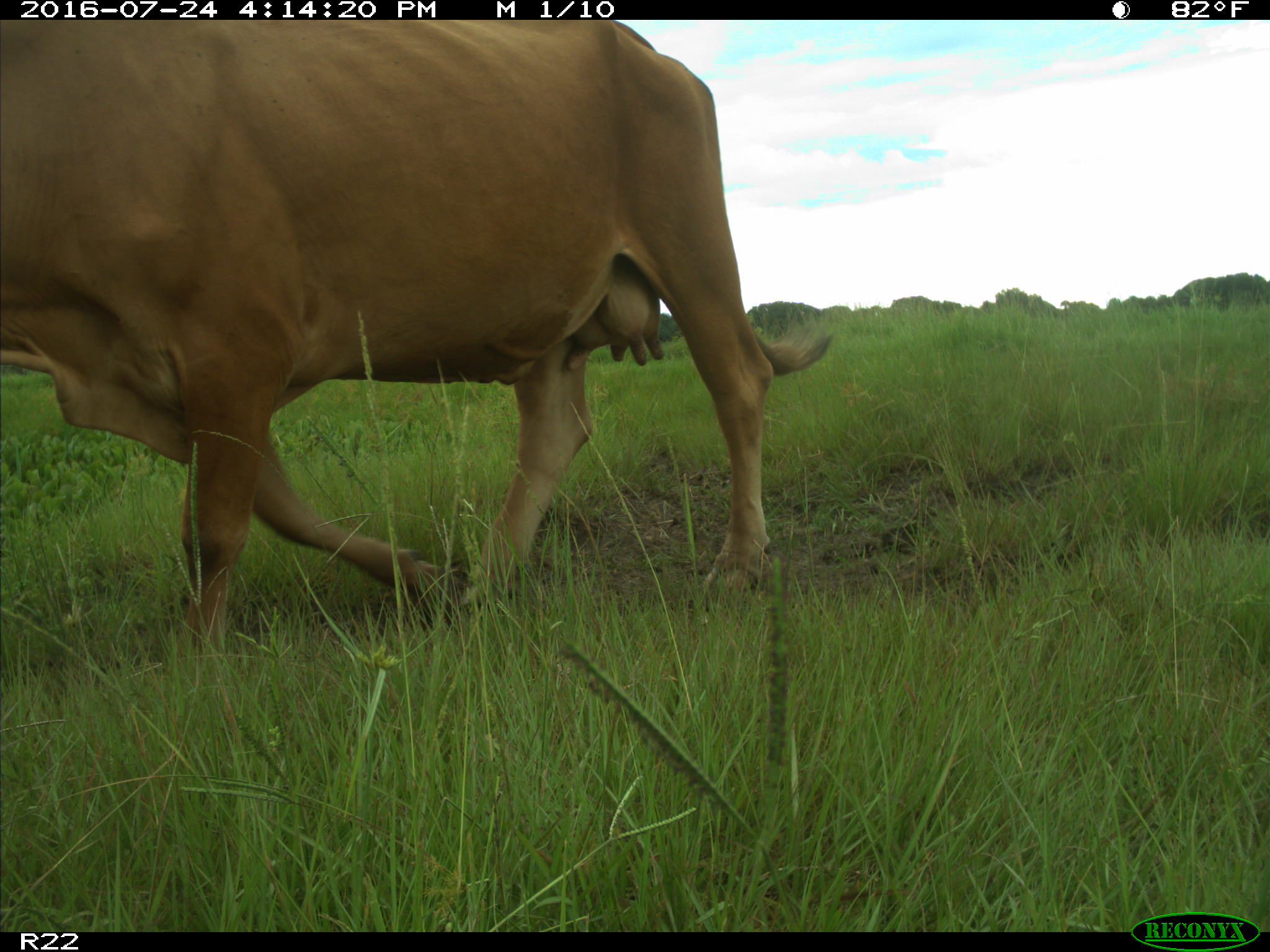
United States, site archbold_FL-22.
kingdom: Animalia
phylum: Chordata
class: Mammalia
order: Artiodactyla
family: Bovidae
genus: Bos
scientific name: Bos taurus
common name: domestic cow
Bos taurus (domestic cow).